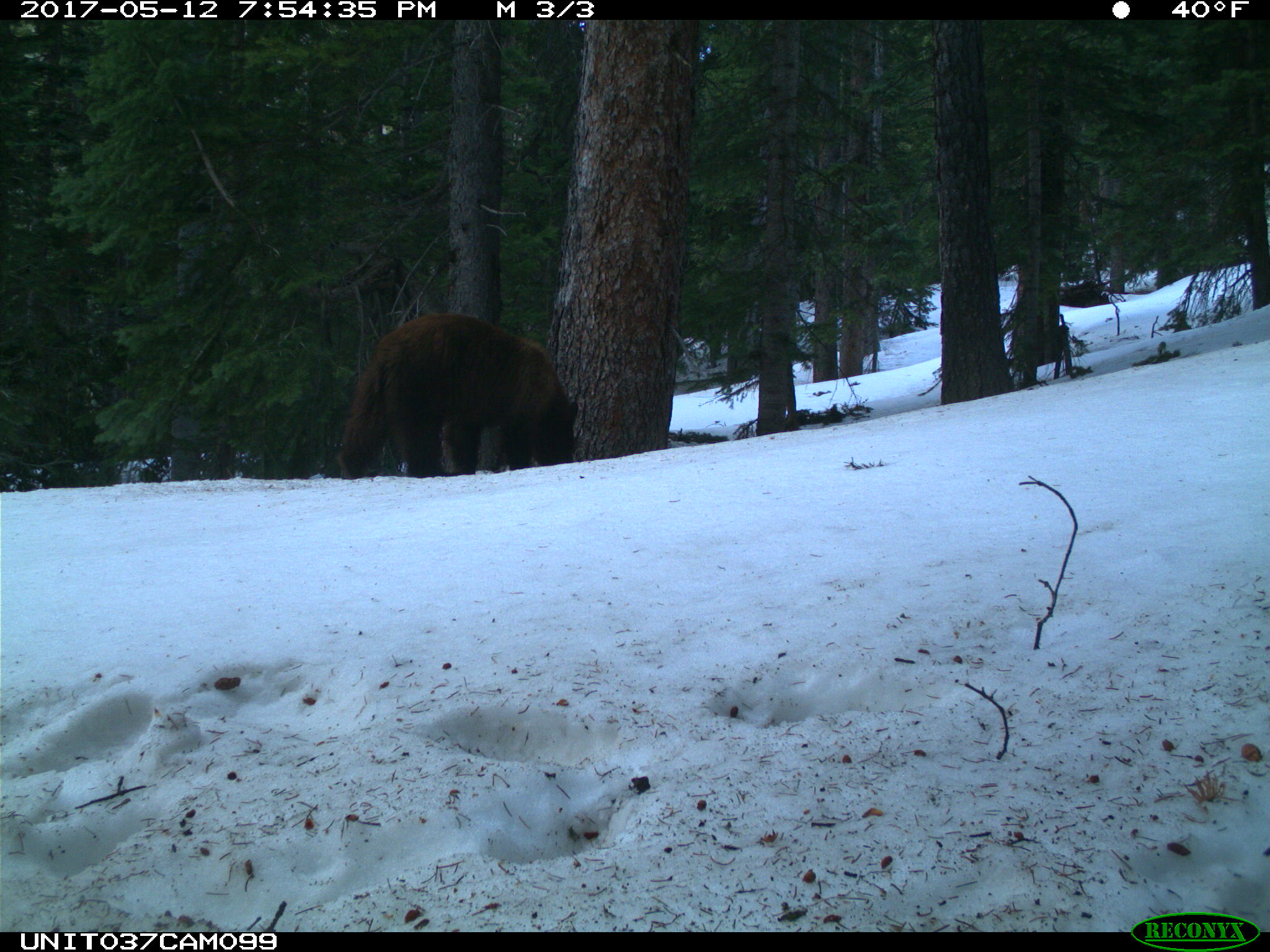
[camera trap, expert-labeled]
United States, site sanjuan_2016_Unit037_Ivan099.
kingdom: Animalia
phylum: Chordata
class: Mammalia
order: Carnivora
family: Ursidae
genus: Ursus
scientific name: Ursus americanus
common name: american black bear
Ursus americanus (american black bear).